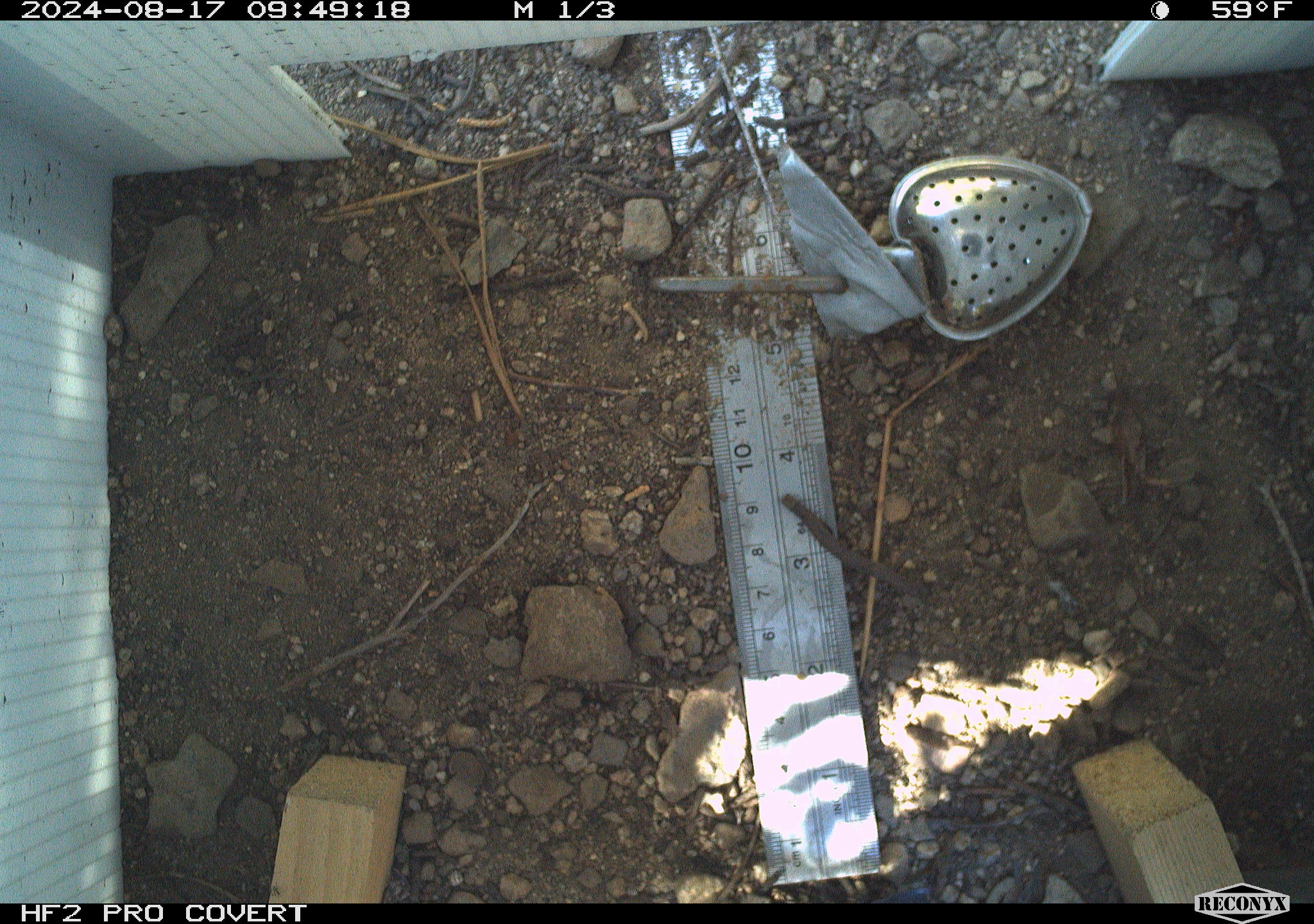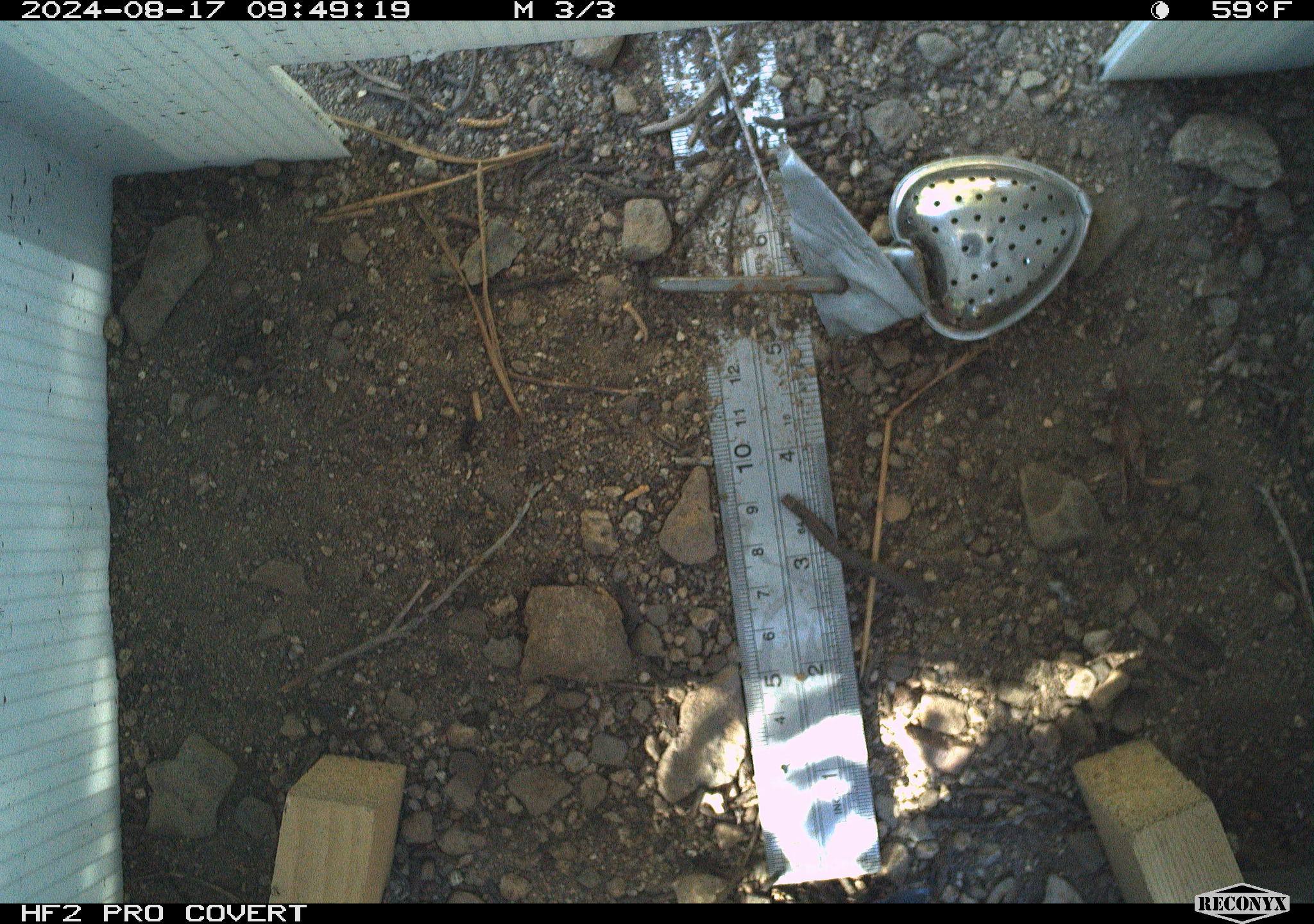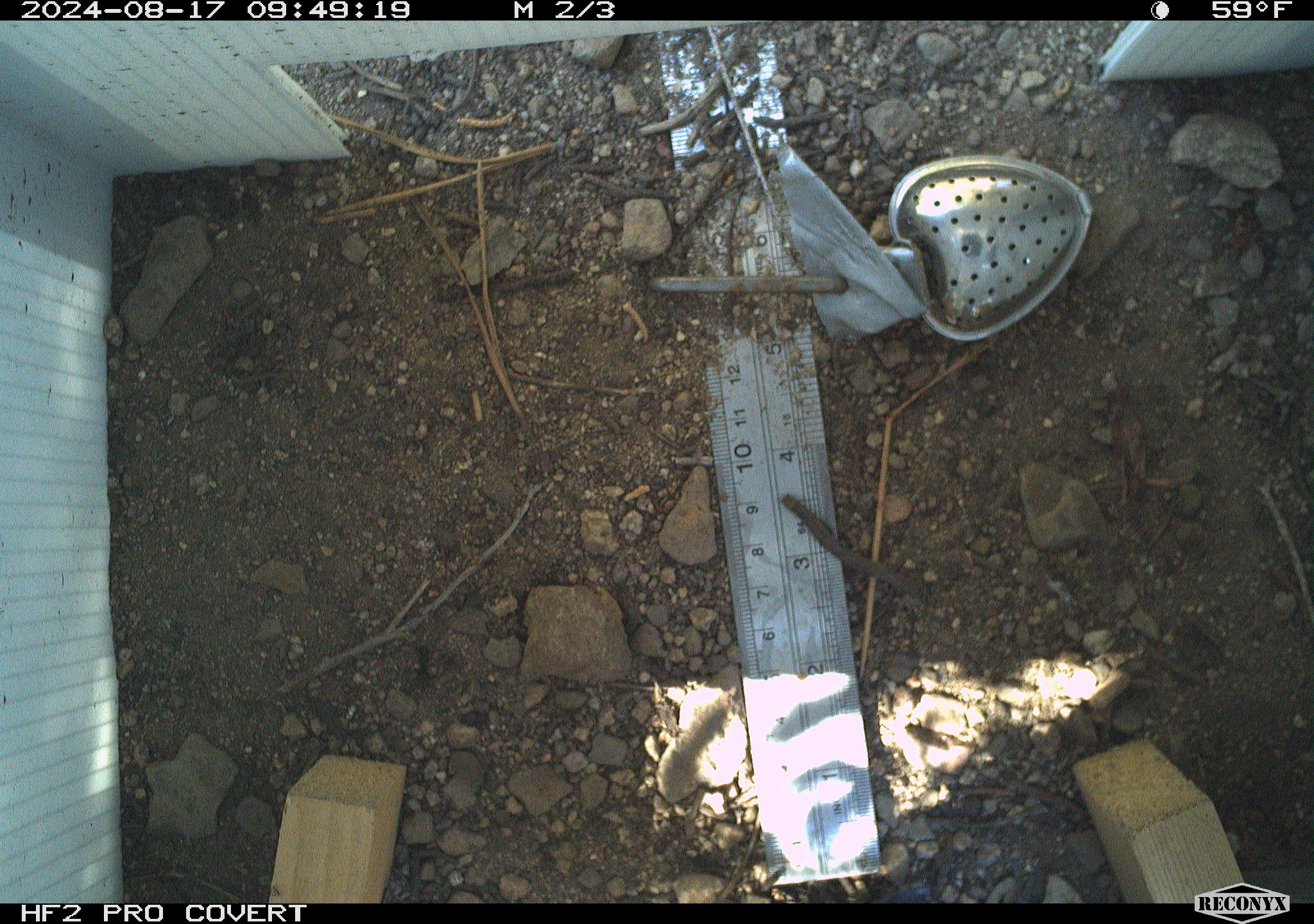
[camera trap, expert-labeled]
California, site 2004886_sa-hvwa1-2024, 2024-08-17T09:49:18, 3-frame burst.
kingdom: Animalia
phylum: Chordata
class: Mammalia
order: Rodentia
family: Sciuridae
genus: Neotamias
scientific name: Neotamias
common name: western chipmunks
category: neotamias species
Neotamias species (western chipmunks) (Neotamias).